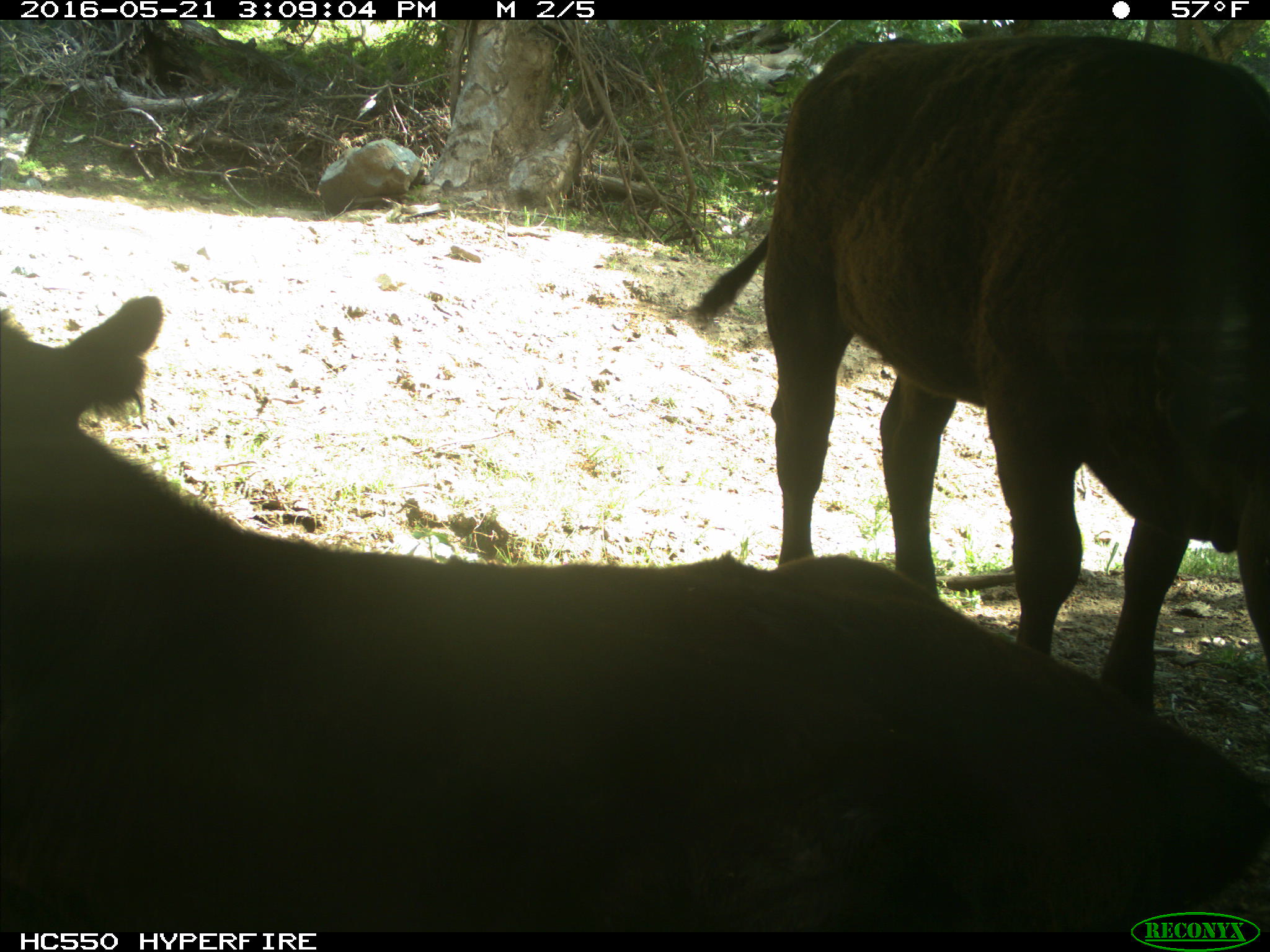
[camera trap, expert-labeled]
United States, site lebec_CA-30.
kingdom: Animalia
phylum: Chordata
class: Mammalia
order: Artiodactyla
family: Bovidae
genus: Bos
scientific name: Bos taurus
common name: domestic cow